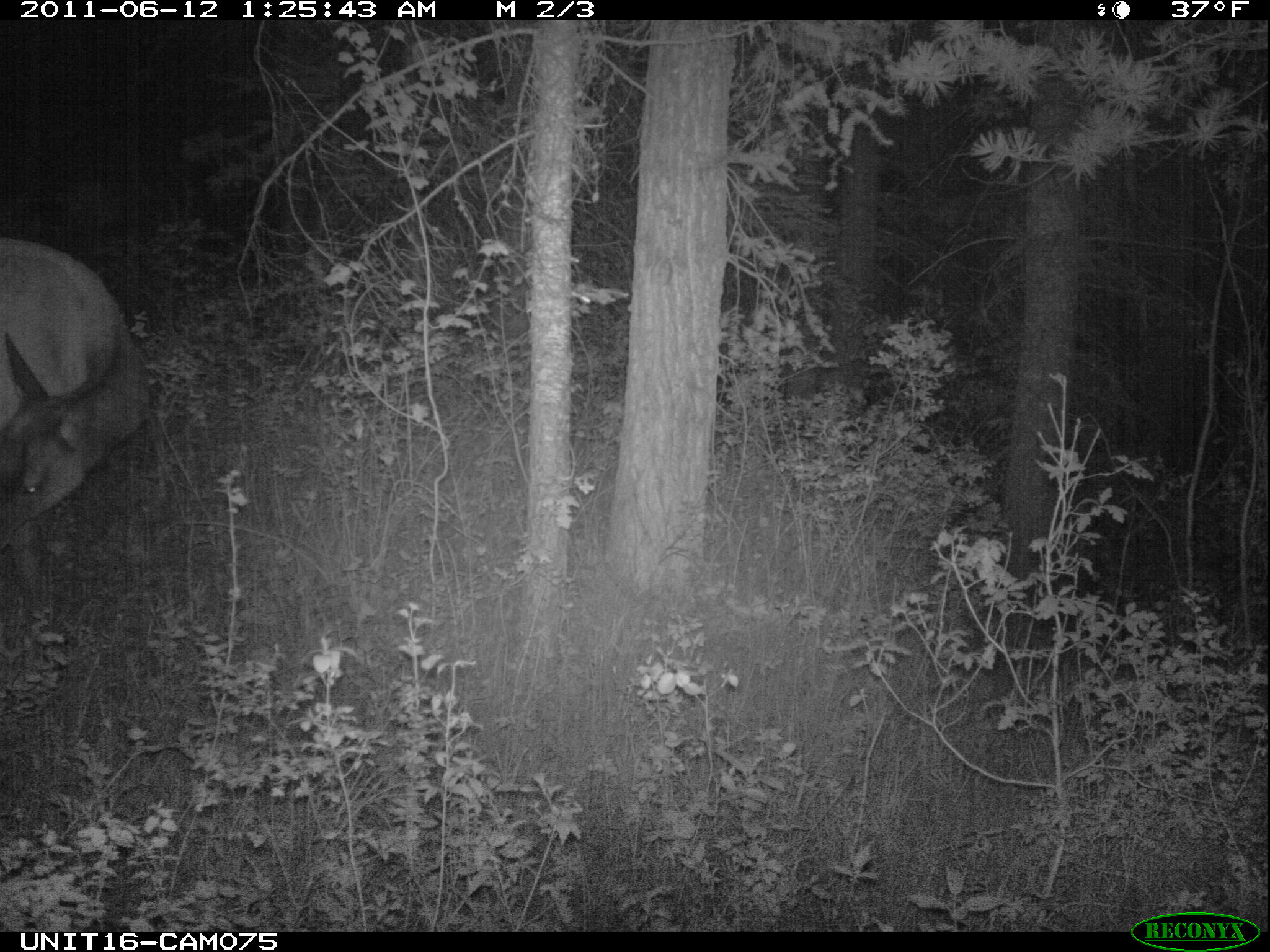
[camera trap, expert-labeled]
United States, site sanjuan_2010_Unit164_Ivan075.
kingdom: Animalia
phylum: Chordata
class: Mammalia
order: Artiodactyla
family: Cervidae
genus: Cervus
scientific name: Cervus elaphus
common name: red deer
Cervus elaphus (red deer).